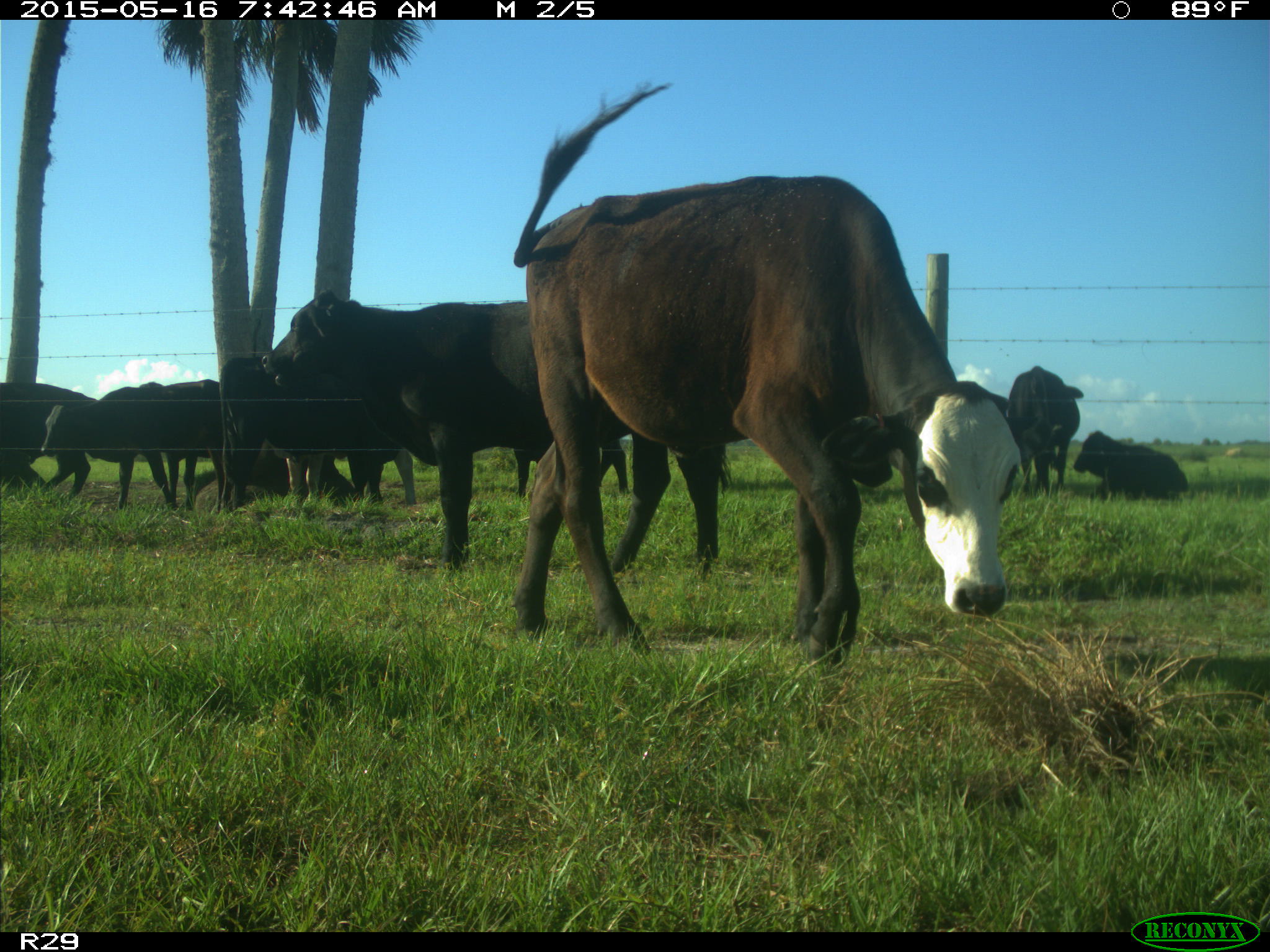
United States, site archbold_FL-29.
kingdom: Animalia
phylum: Chordata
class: Mammalia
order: Artiodactyla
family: Bovidae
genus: Bos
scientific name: Bos taurus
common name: domestic cow